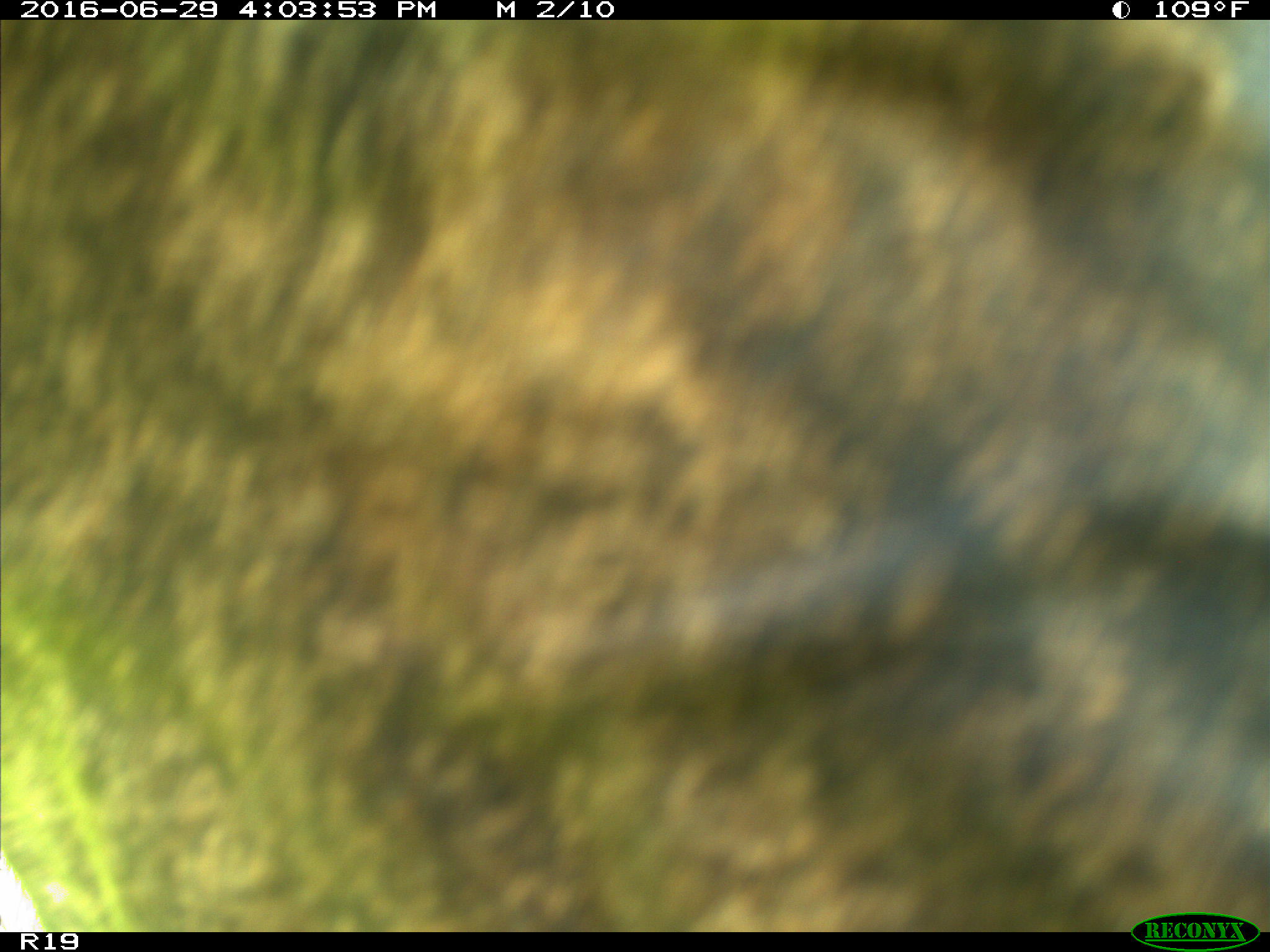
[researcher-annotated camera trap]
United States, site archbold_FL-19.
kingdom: Animalia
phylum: Chordata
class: Mammalia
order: Artiodactyla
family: Bovidae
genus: Bos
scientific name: Bos taurus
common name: domestic cow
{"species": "Bos taurus (domestic cow)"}